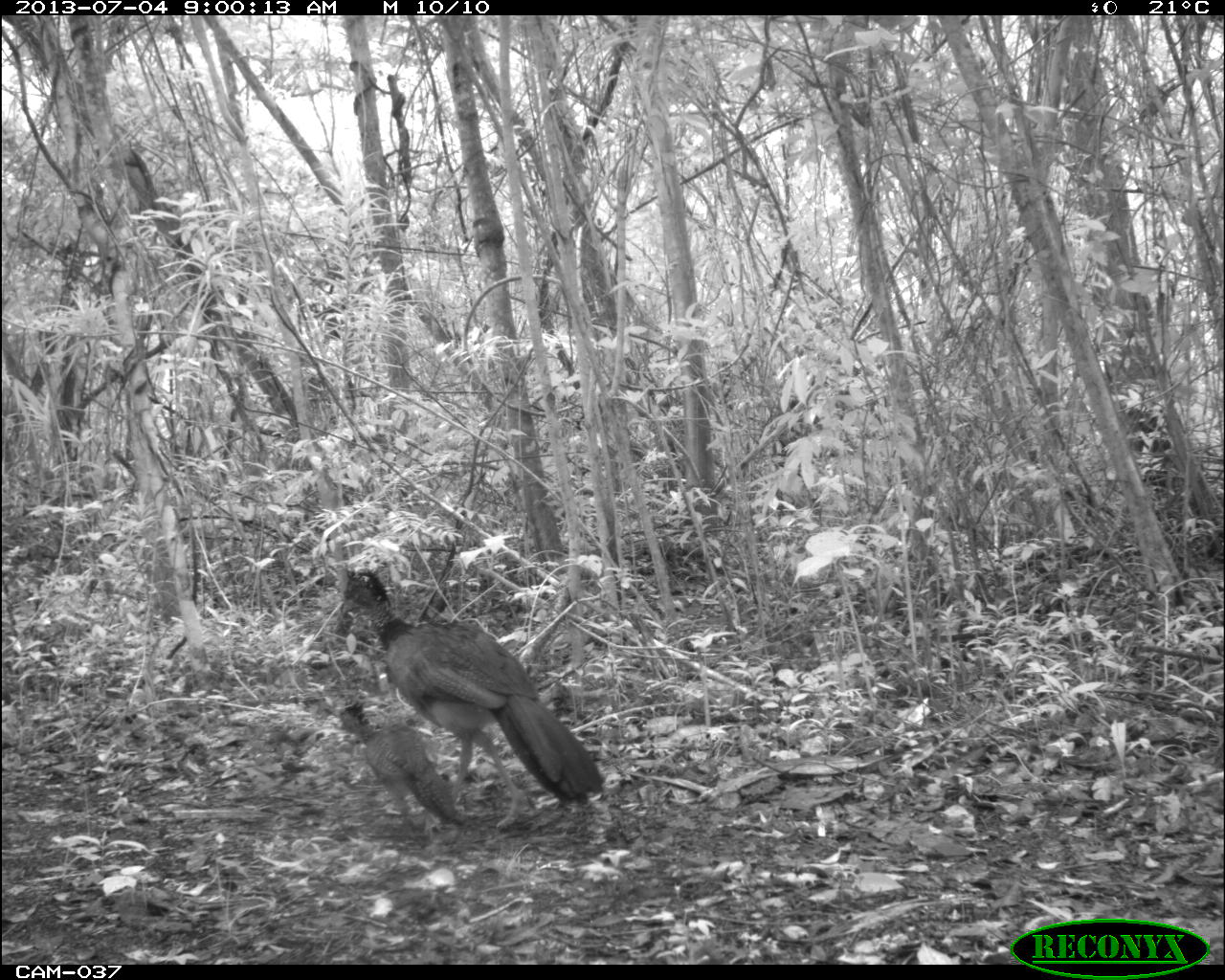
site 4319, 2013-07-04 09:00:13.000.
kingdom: Animalia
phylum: Chordata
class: Aves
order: Galliformes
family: Cracidae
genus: Crax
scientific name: Crax rubra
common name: great curassow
Crax rubra (great curassow), count 2.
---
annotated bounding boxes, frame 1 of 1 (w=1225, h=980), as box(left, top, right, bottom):
crax rubra: box(339, 568, 605, 828); box(337, 693, 464, 827)